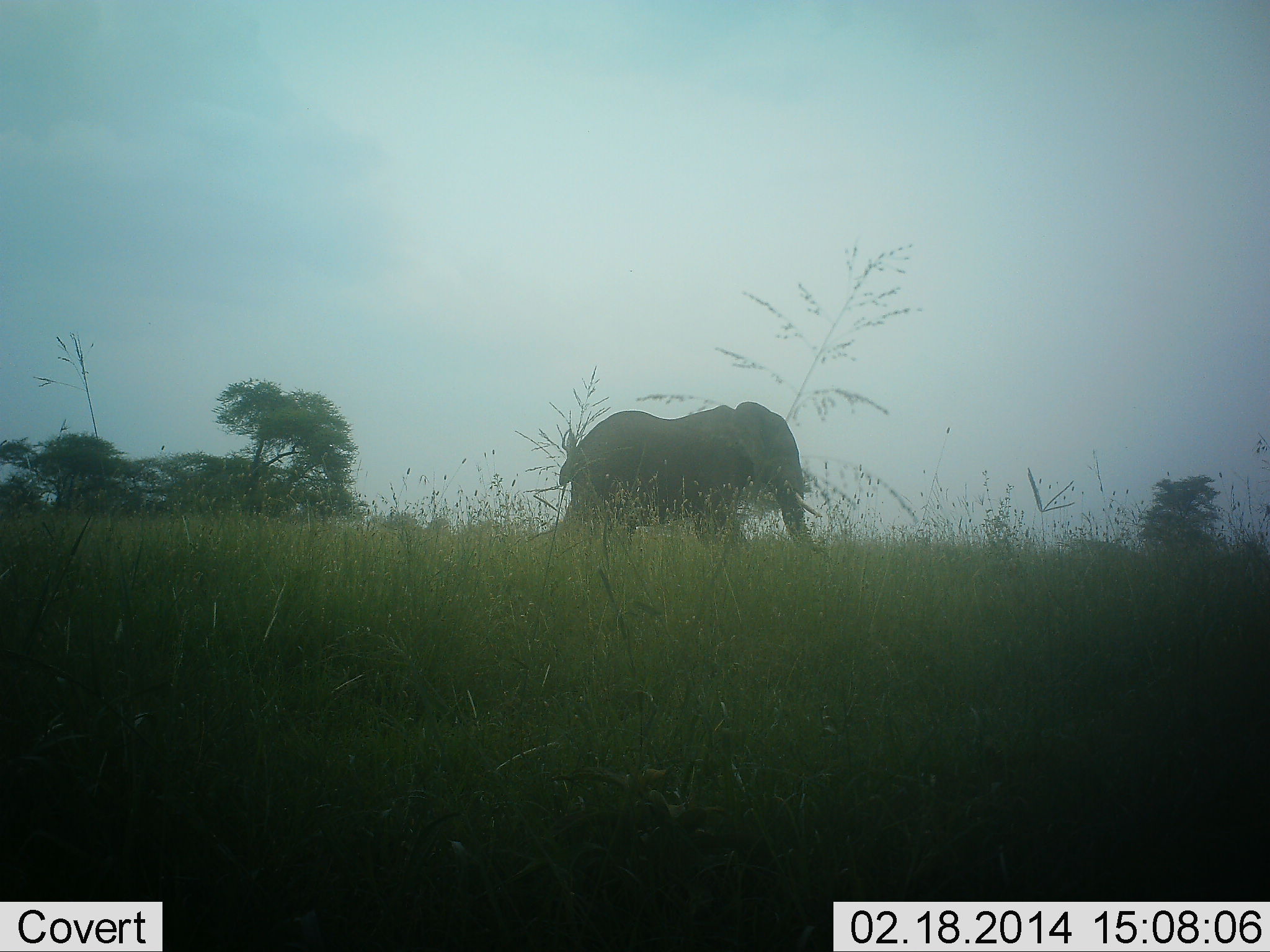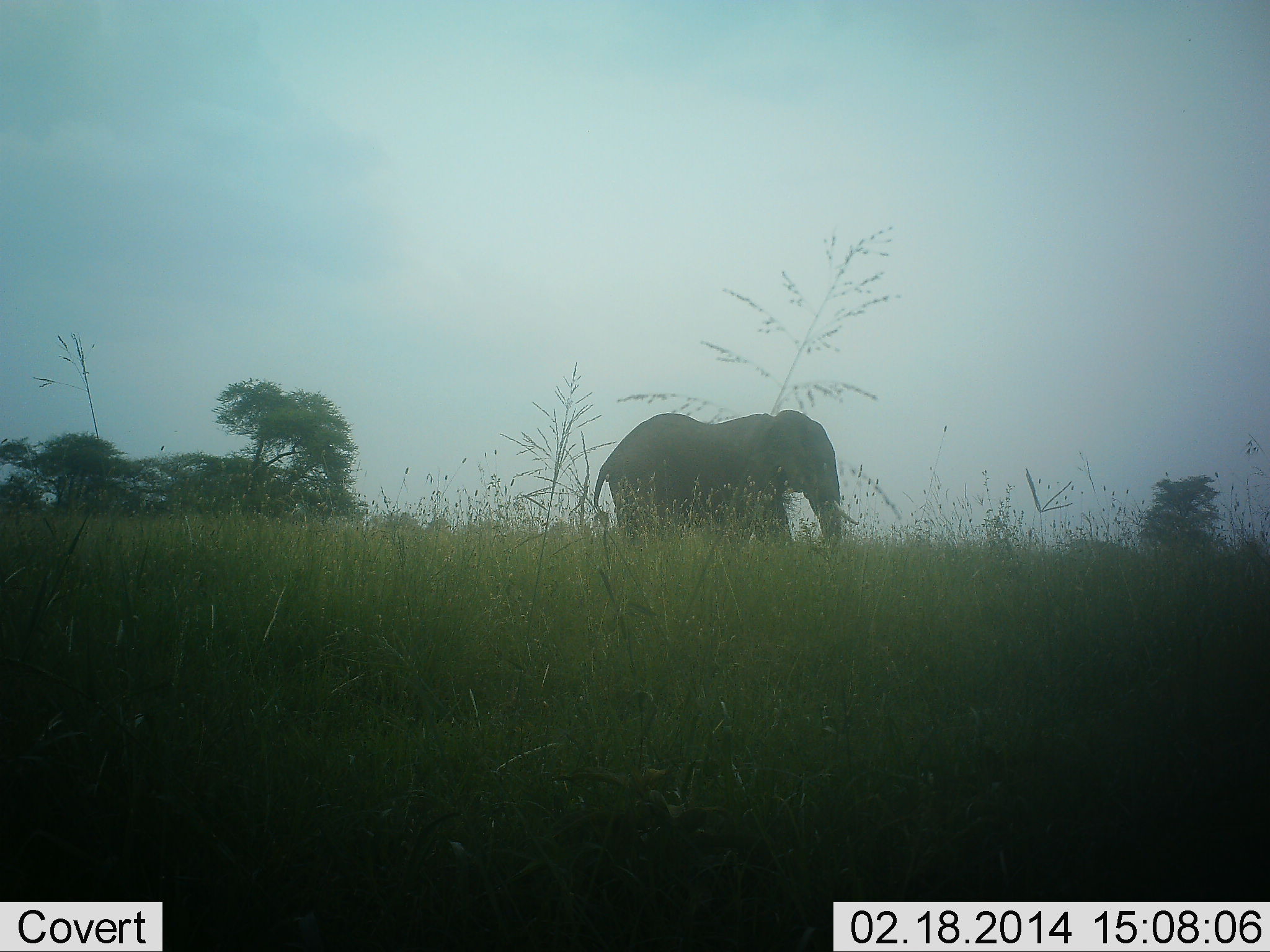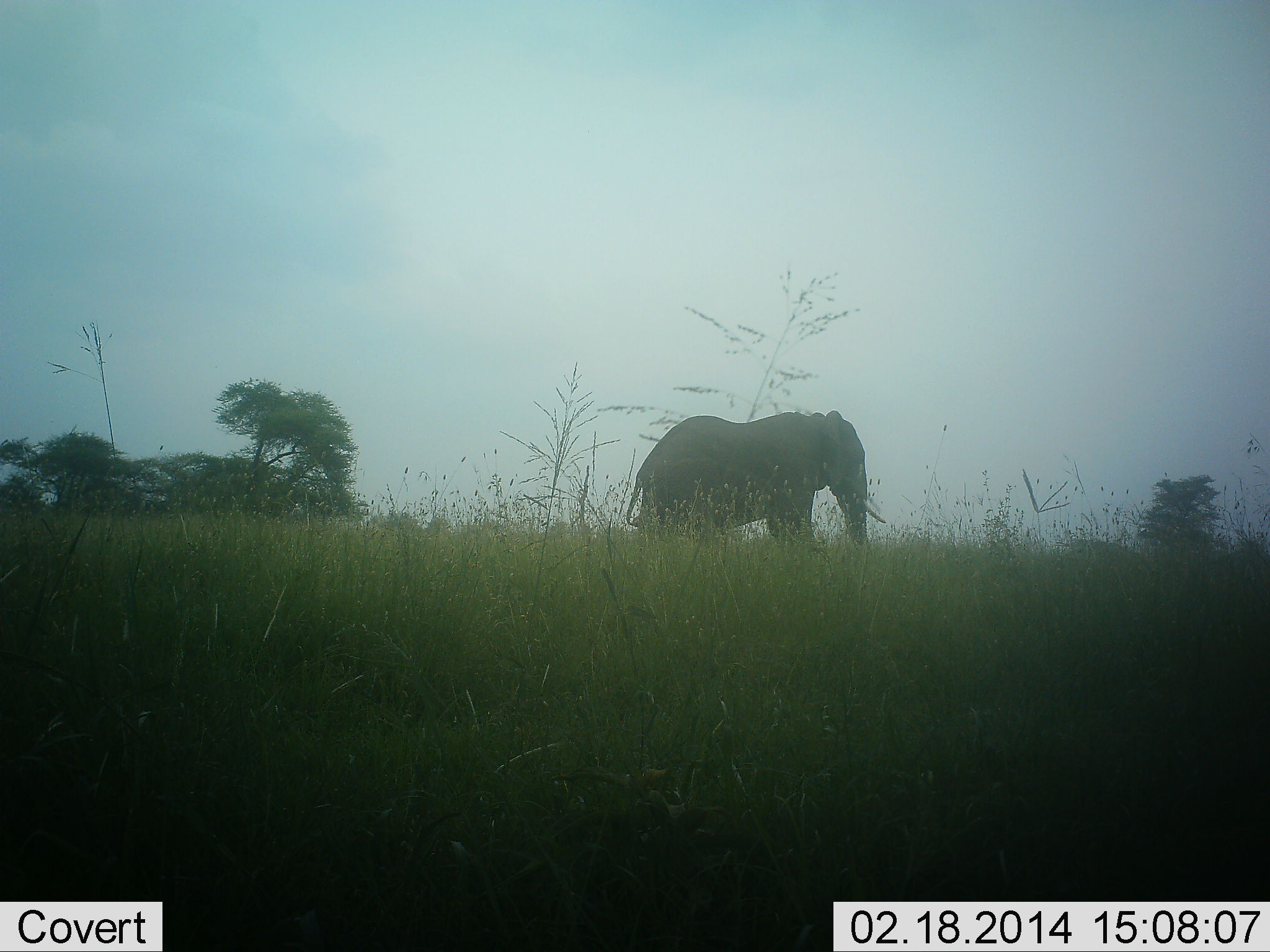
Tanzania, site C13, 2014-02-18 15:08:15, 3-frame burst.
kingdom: Animalia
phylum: Chordata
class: Mammalia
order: Proboscidea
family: Elephantidae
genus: Loxodonta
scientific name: Loxodonta africana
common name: african bush elephant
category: elephant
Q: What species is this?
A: Elephant (african bush elephant) (Loxodonta africana).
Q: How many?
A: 1.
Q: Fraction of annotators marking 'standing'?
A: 0%.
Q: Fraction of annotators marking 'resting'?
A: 0%.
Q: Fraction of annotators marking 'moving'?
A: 100%.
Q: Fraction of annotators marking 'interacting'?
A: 0%.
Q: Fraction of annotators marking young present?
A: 0%.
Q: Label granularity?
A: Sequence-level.